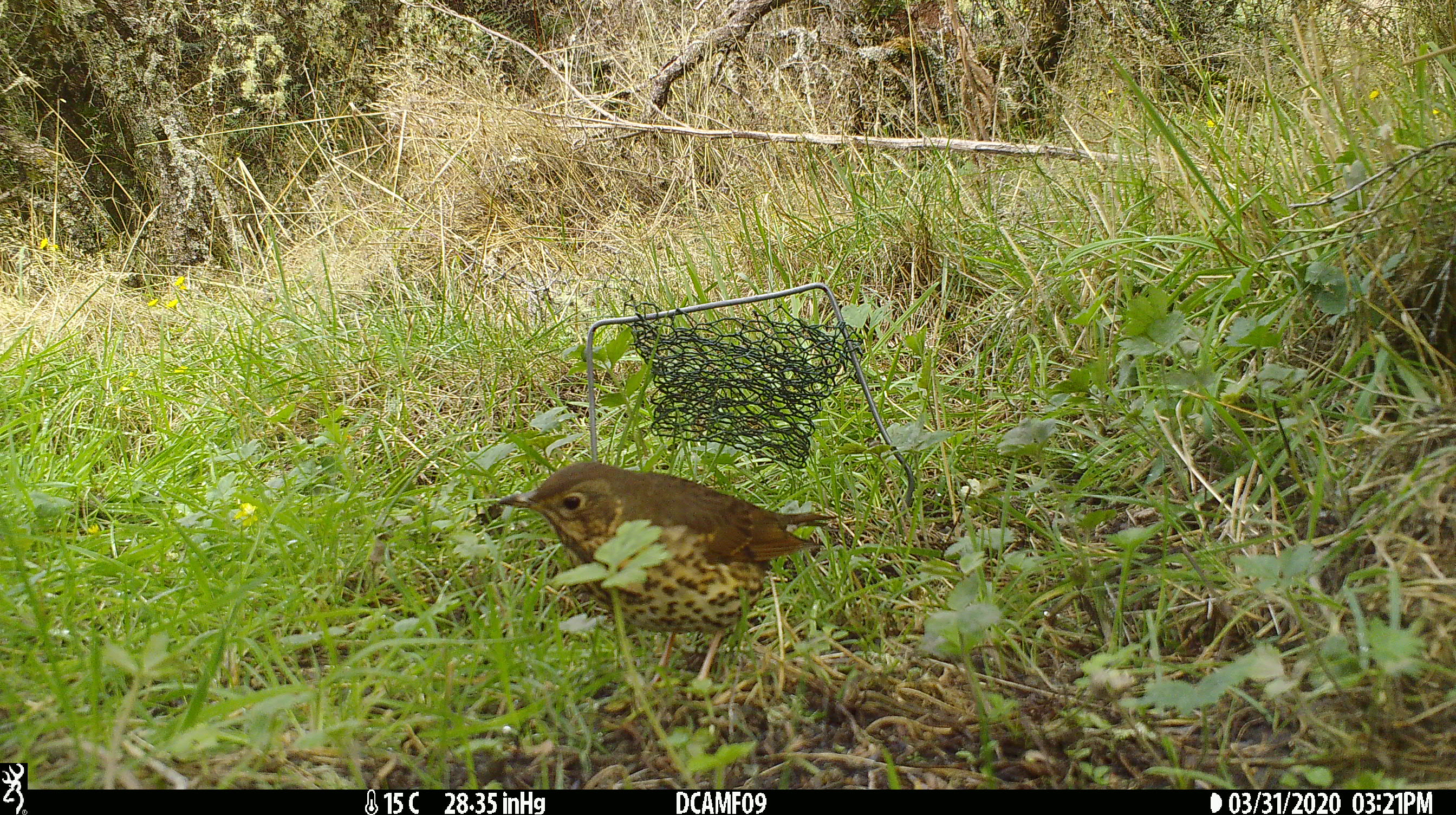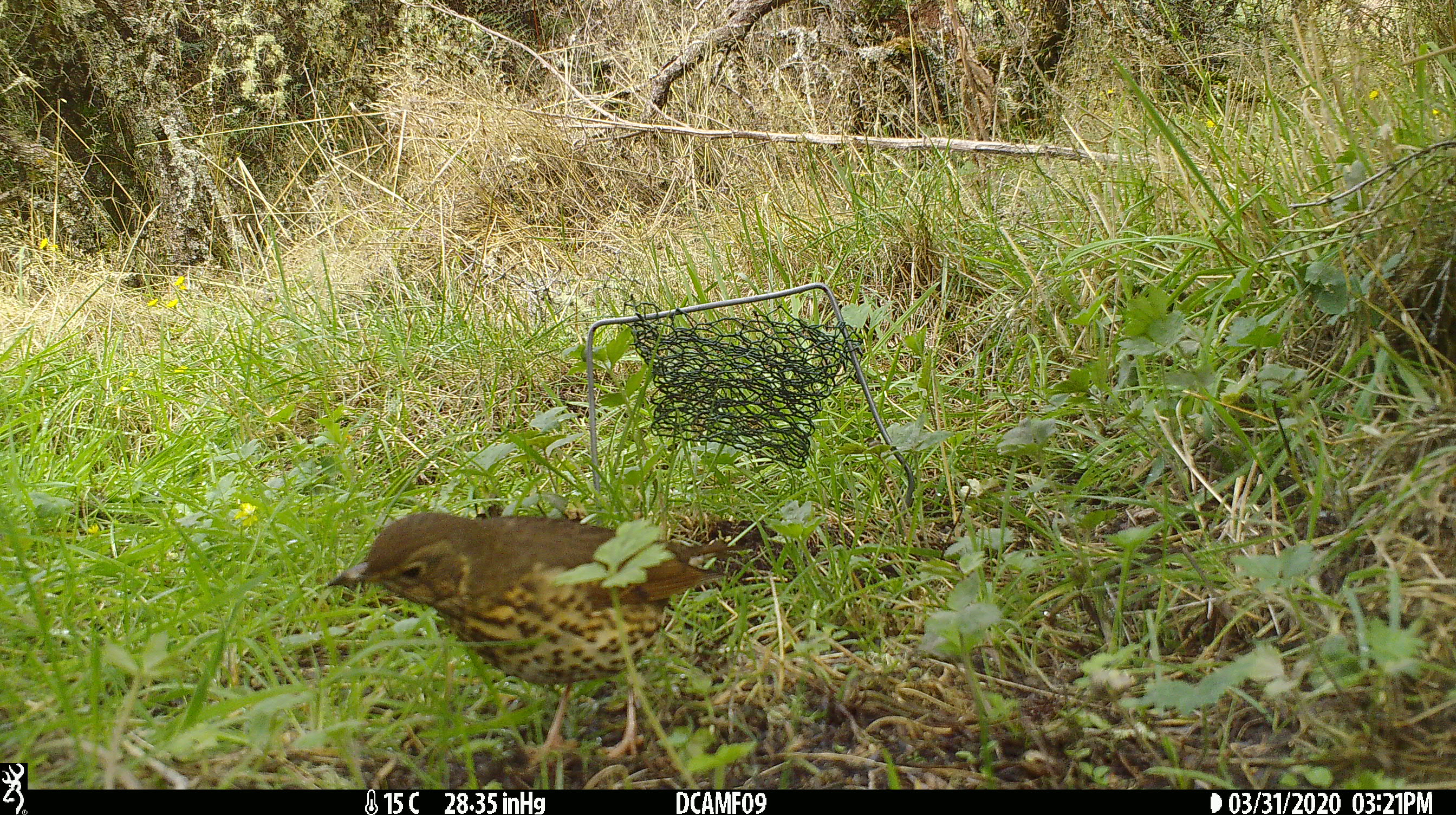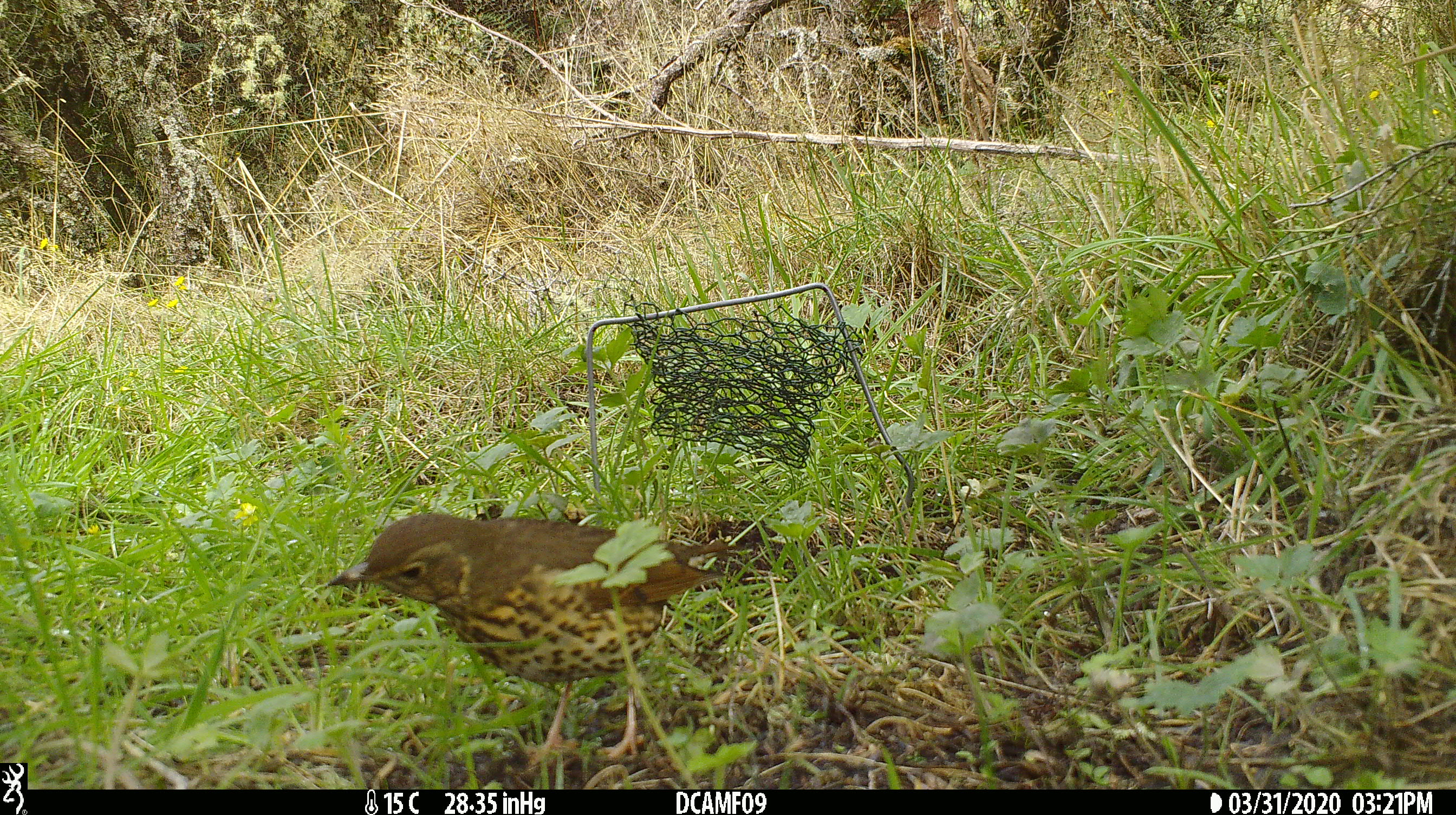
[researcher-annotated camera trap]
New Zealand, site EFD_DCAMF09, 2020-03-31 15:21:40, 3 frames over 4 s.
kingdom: Animalia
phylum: Chordata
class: Aves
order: Passeriformes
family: Turdidae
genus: Turdus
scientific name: Turdus philomelos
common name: song thrush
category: thrush